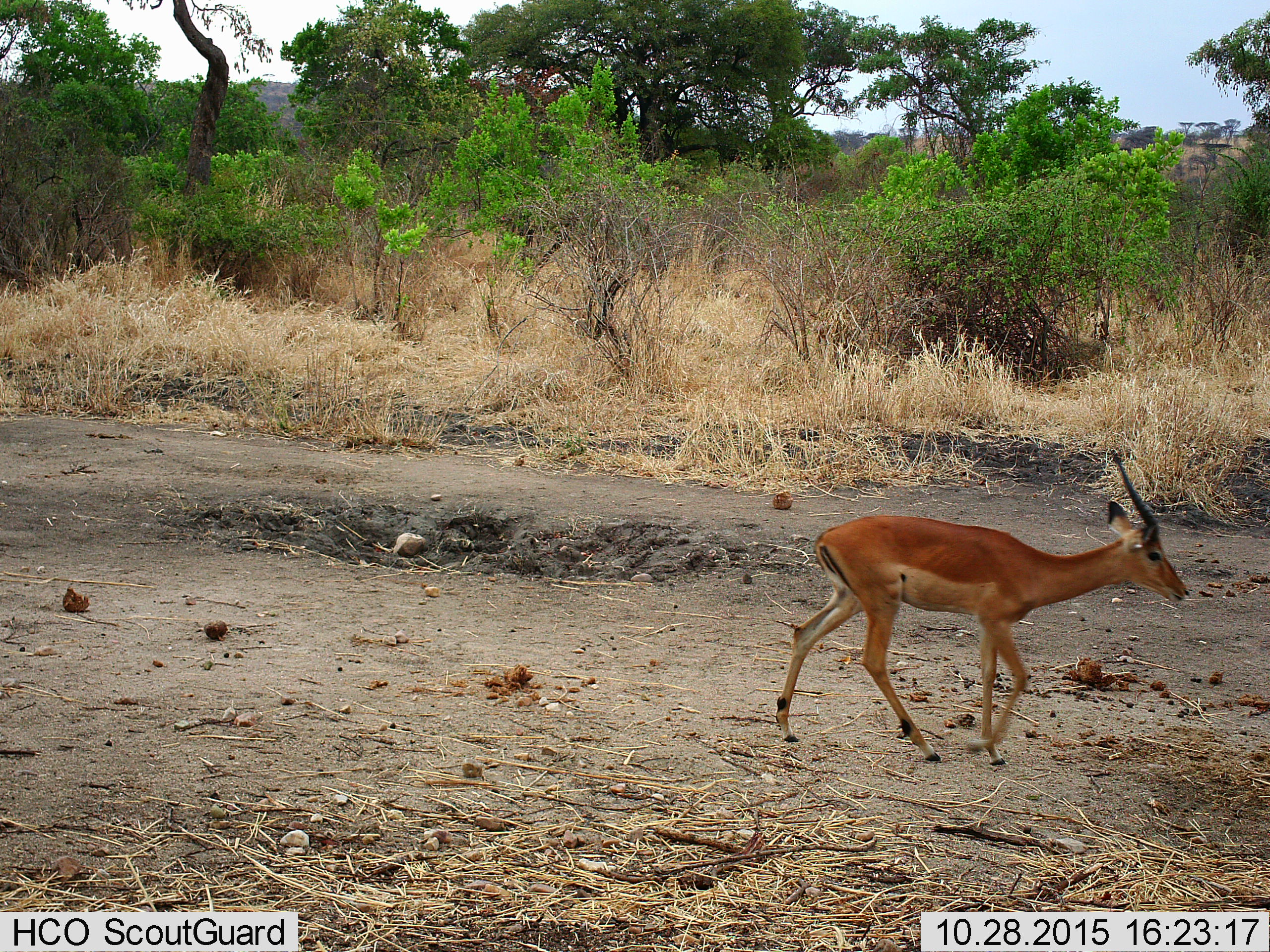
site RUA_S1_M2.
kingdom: Animalia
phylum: Chordata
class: Mammalia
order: Artiodactyla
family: Bovidae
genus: Aepyceros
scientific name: Aepyceros melampus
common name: impala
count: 1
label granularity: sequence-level